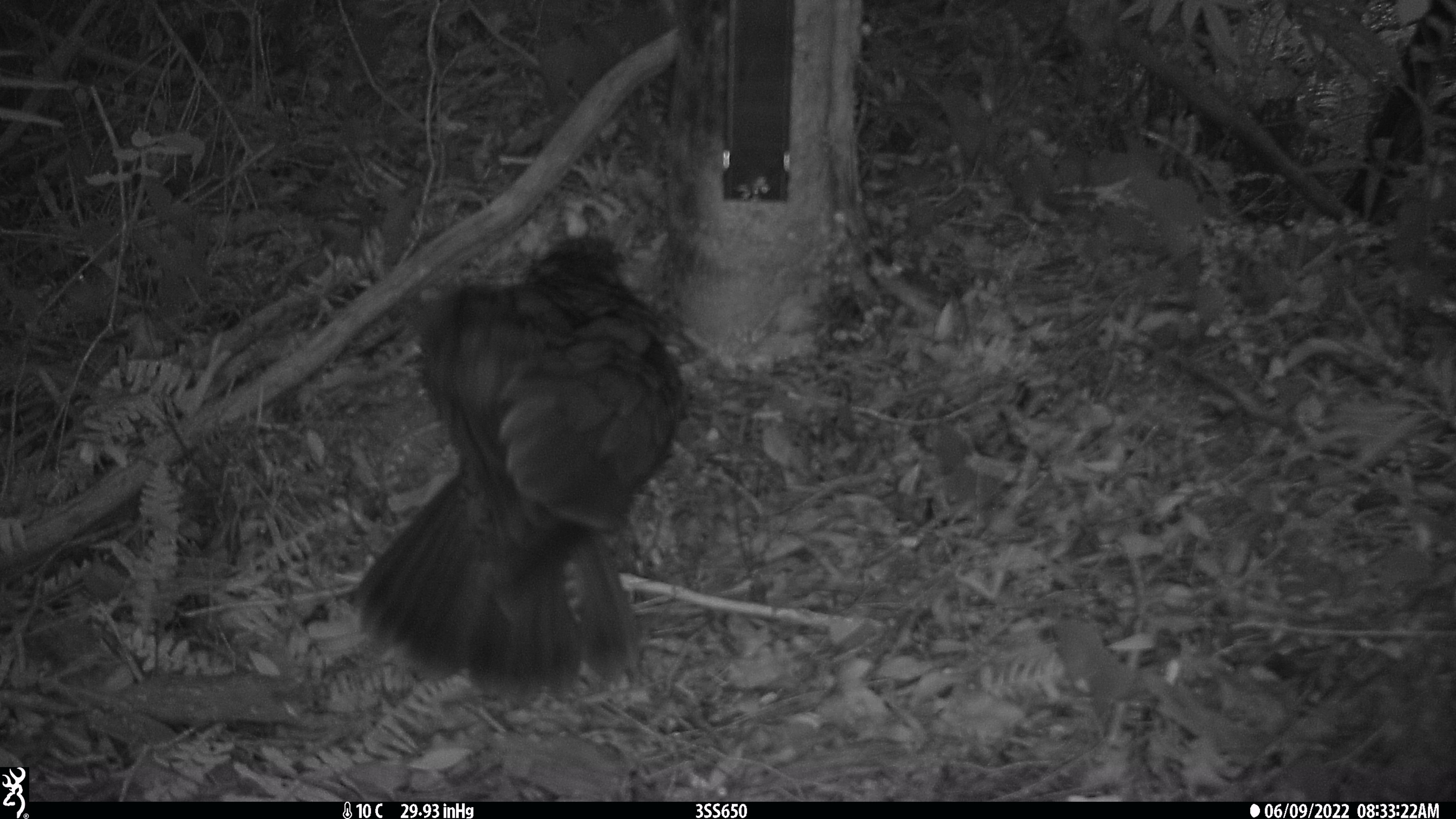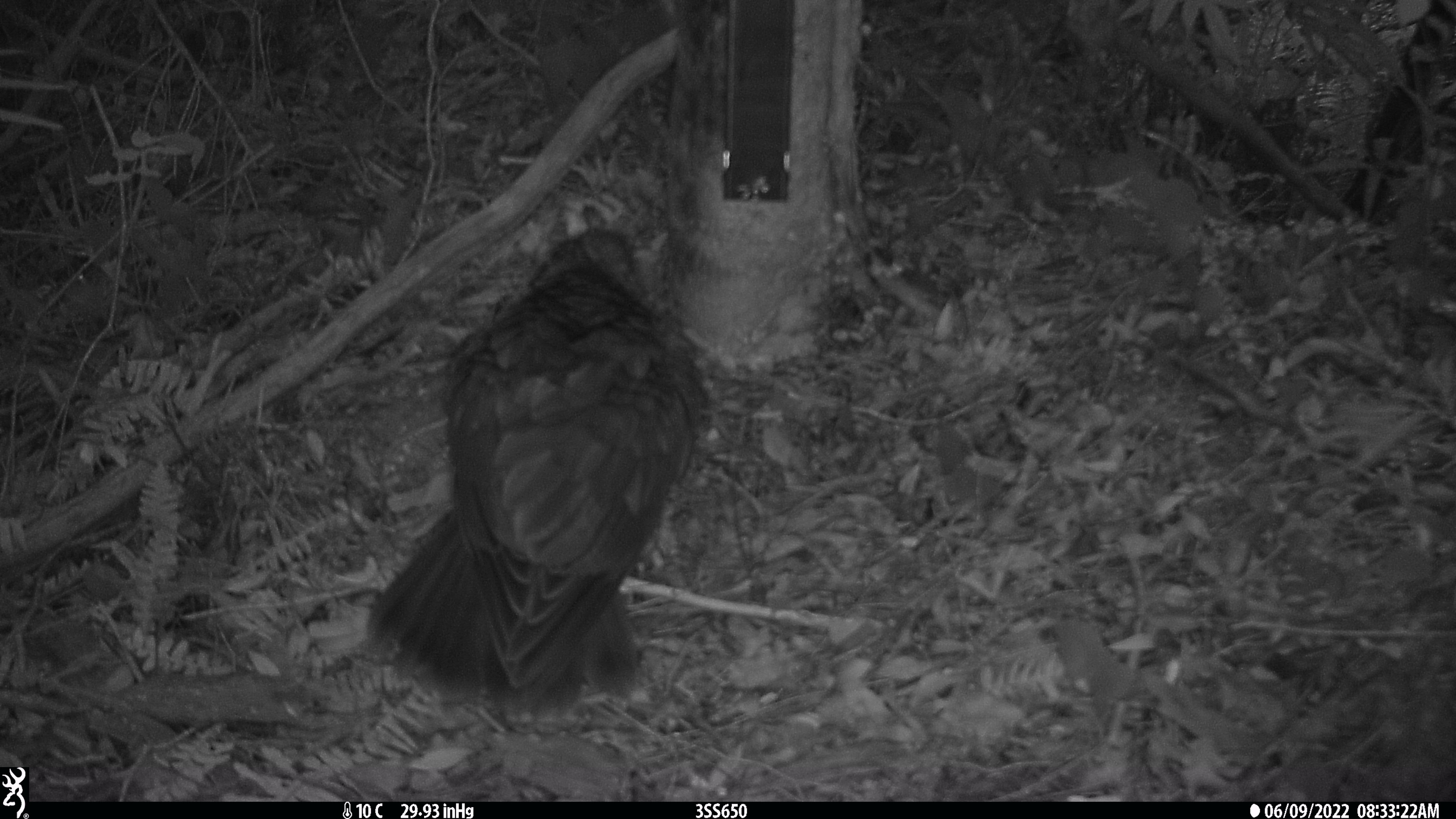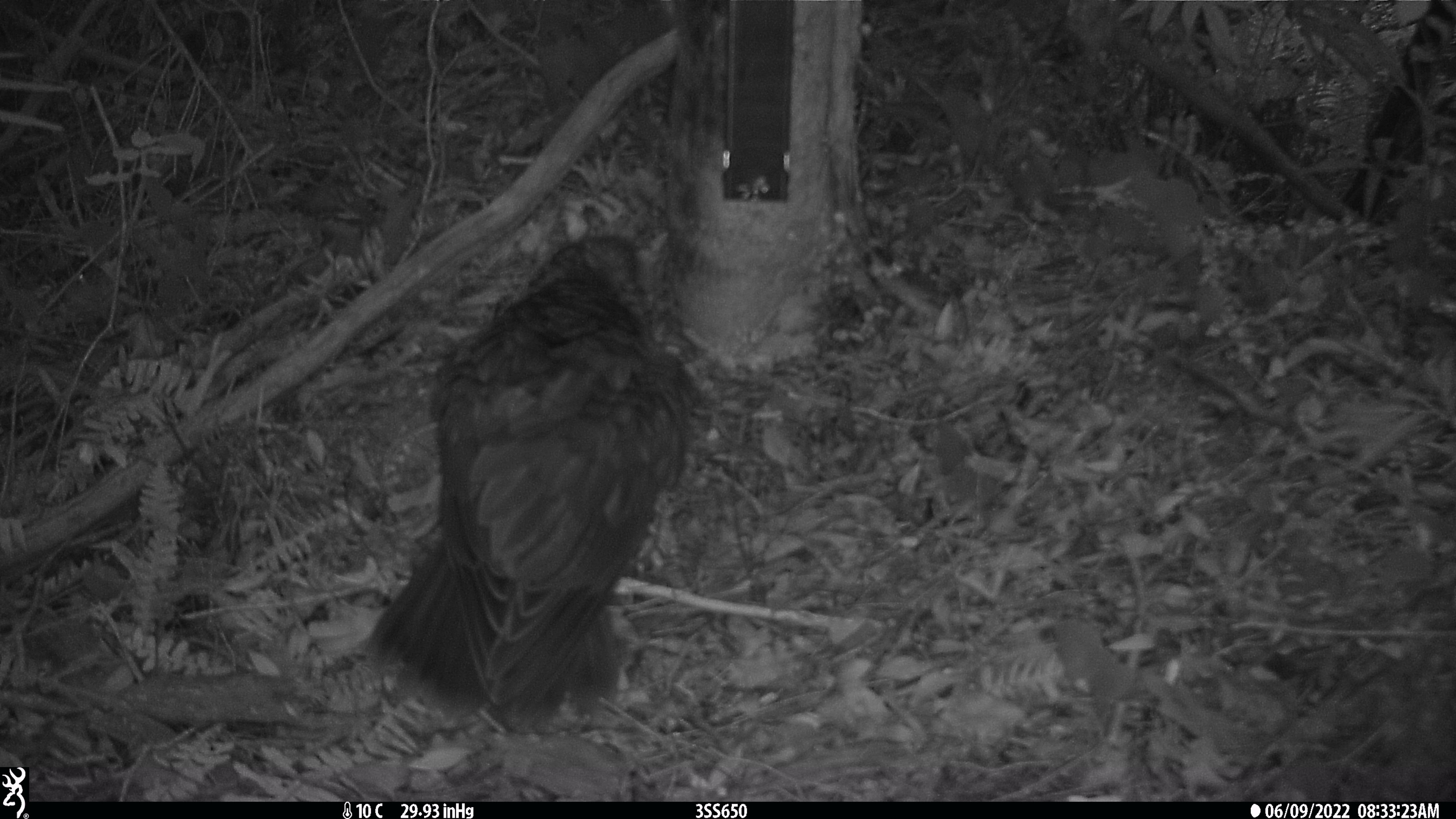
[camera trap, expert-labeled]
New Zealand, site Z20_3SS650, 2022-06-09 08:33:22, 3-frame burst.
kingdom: Animalia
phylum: Chordata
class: Aves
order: Psittaciformes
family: Strigopidae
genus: Nestor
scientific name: Nestor notabilis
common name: kea